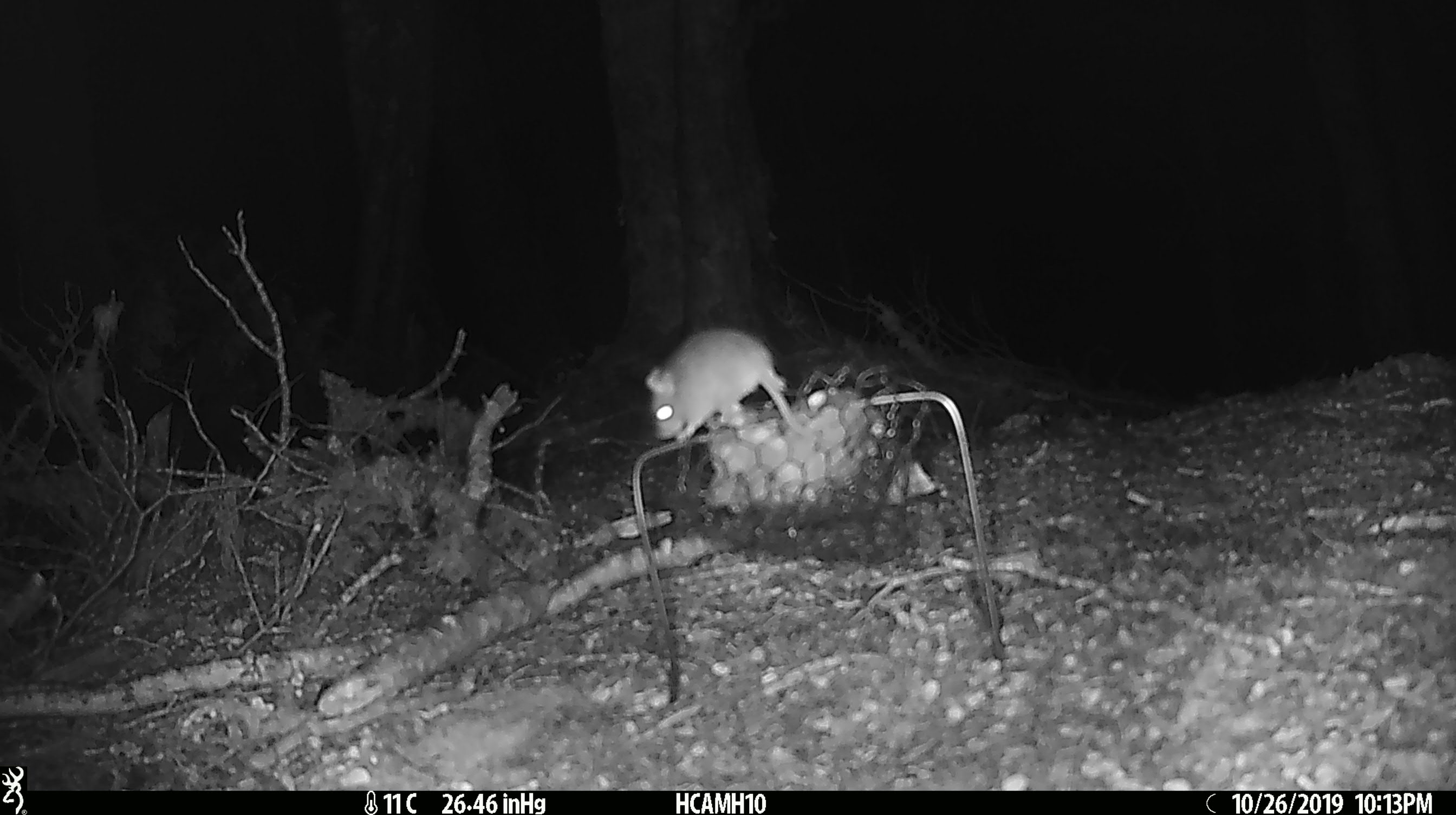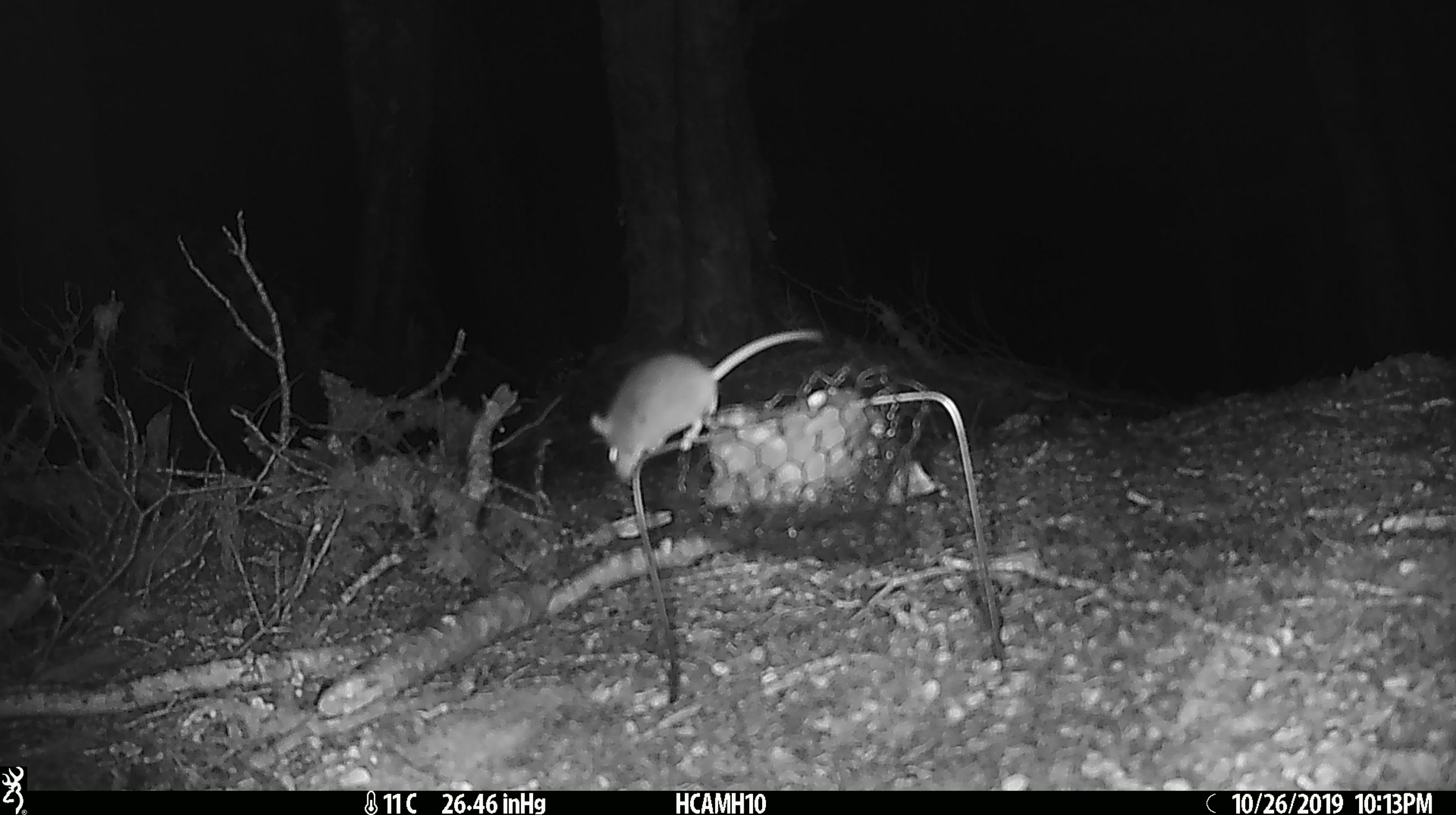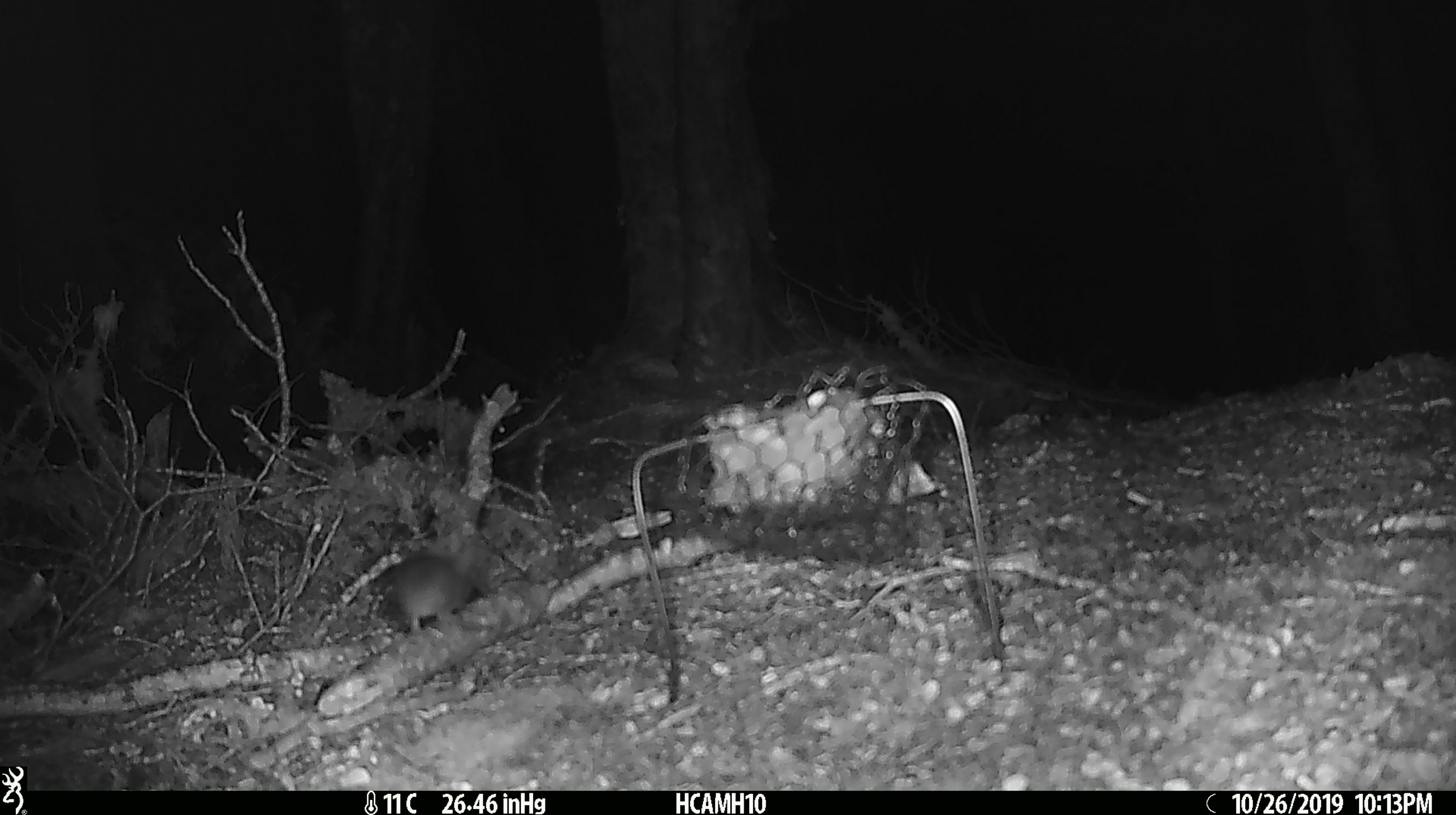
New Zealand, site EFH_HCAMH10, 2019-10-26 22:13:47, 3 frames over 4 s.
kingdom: Animalia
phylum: Chordata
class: Mammalia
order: Rodentia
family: Muridae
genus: Mus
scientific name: Mus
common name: mouse